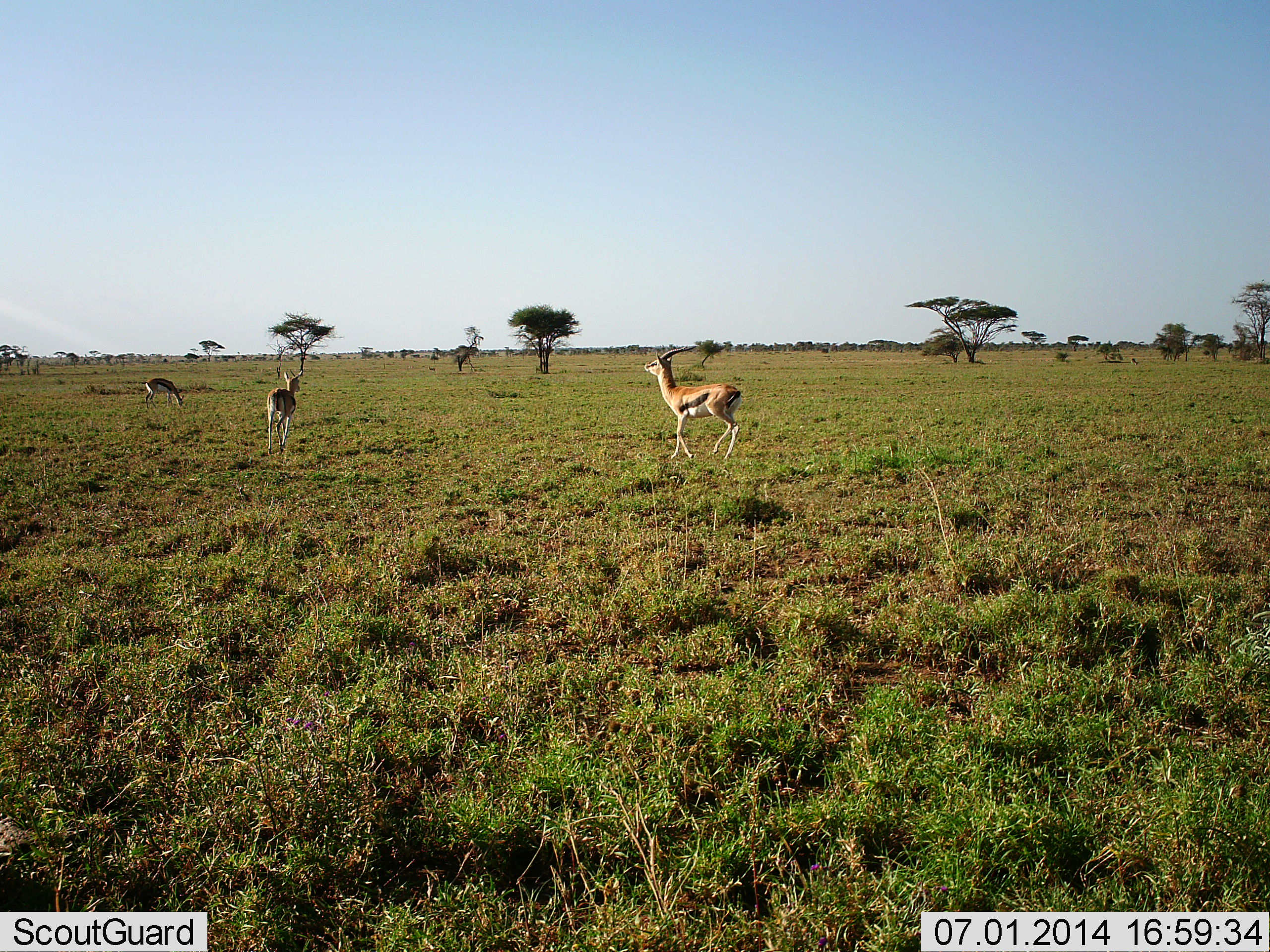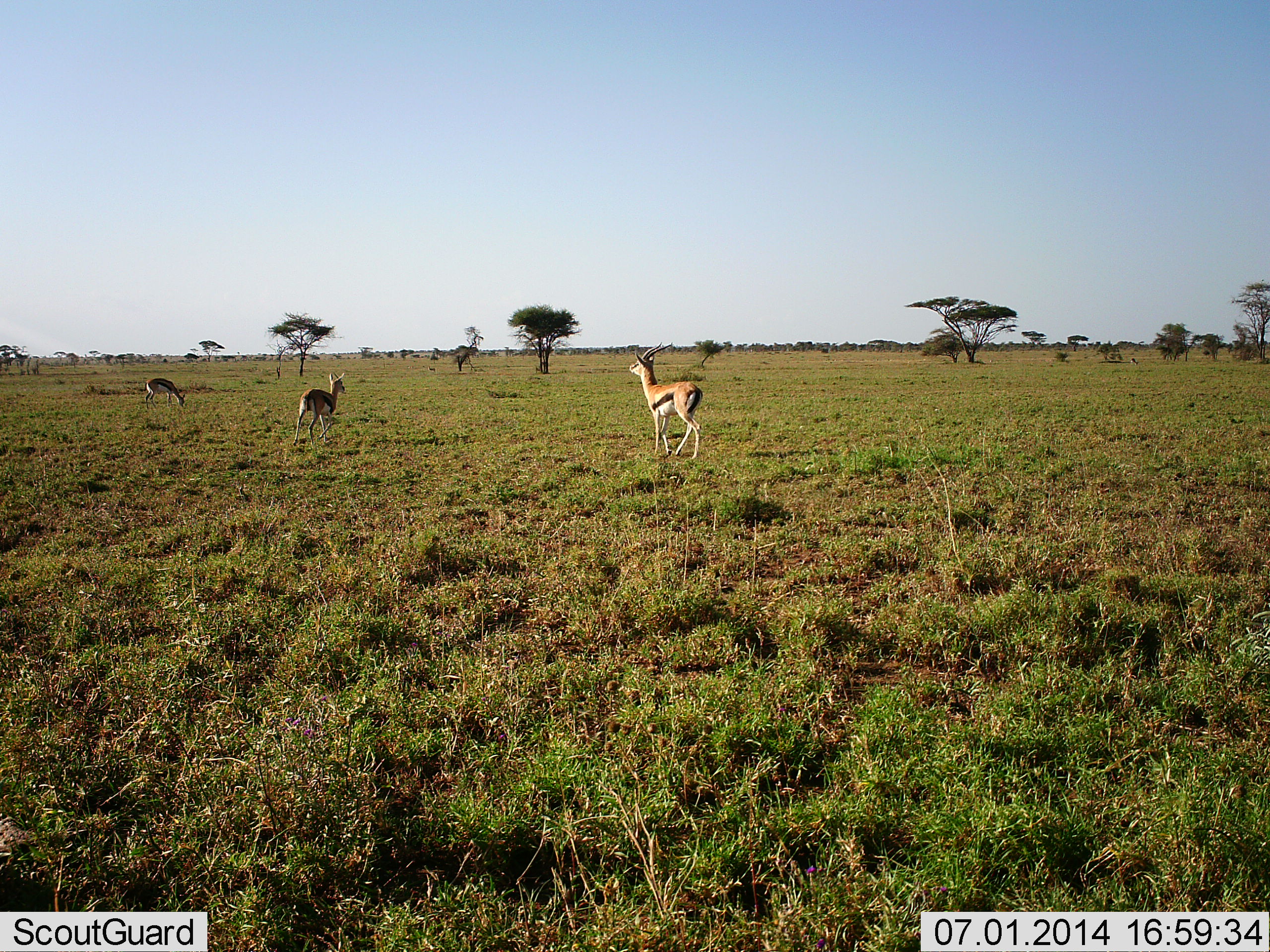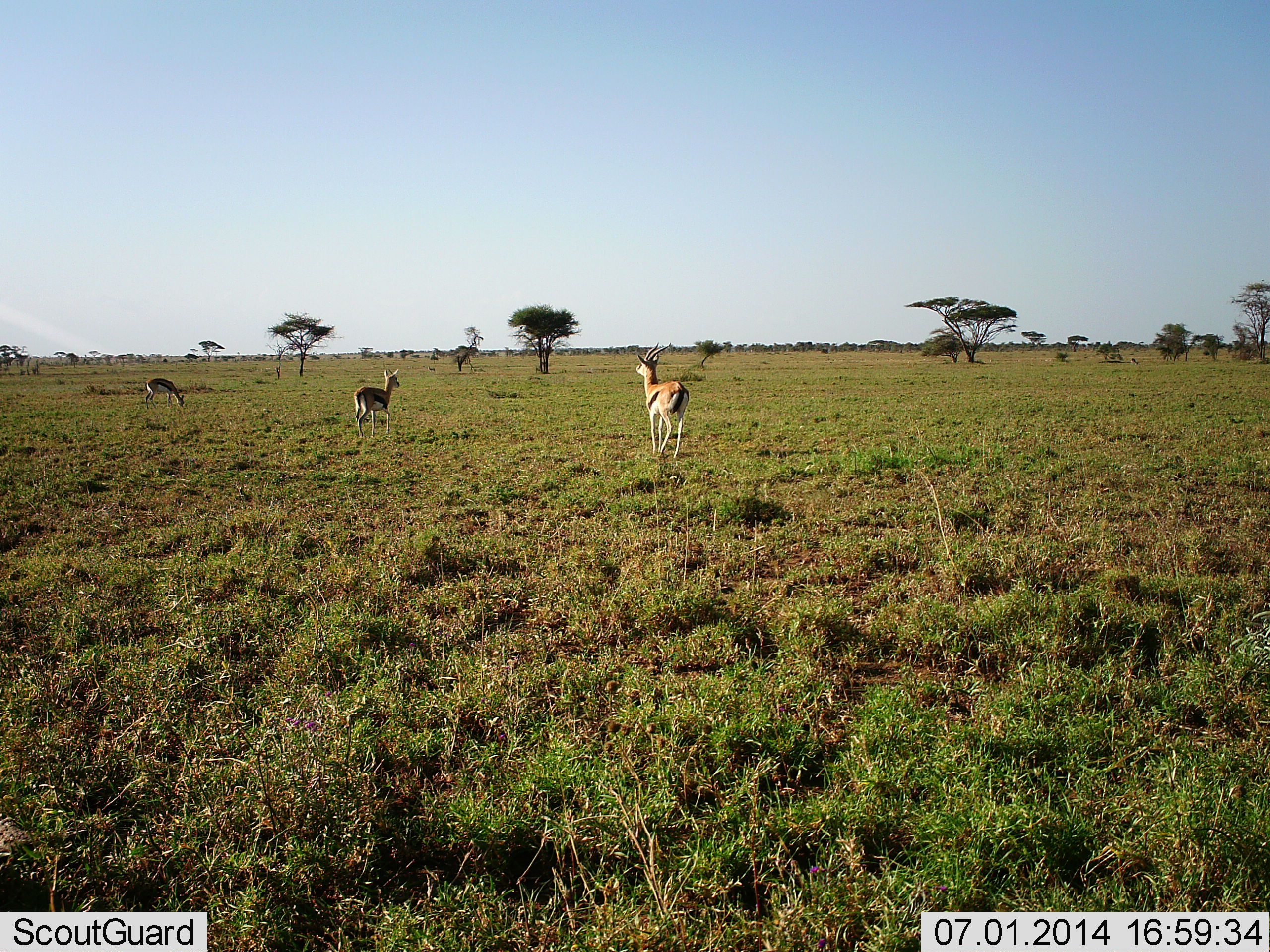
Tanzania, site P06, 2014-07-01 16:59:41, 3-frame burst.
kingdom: Animalia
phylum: Chordata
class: Mammalia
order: Artiodactyla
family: Bovidae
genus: Eudorcas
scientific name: Eudorcas thomsonii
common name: thomson's gazelle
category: gazellethomsons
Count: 3.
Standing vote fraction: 40%.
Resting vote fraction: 10%.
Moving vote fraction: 80%.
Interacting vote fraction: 20%.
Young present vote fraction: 0%.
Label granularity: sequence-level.